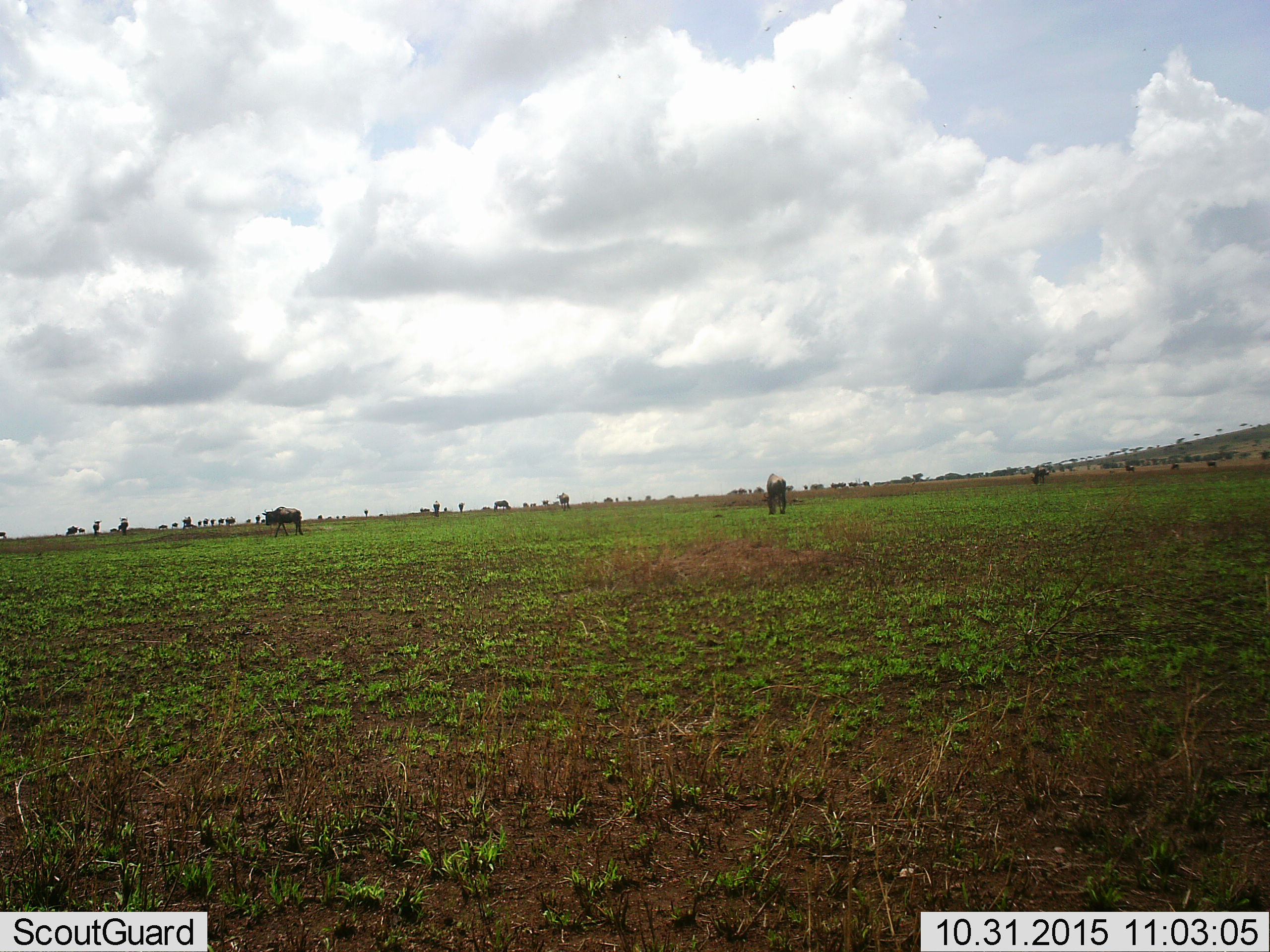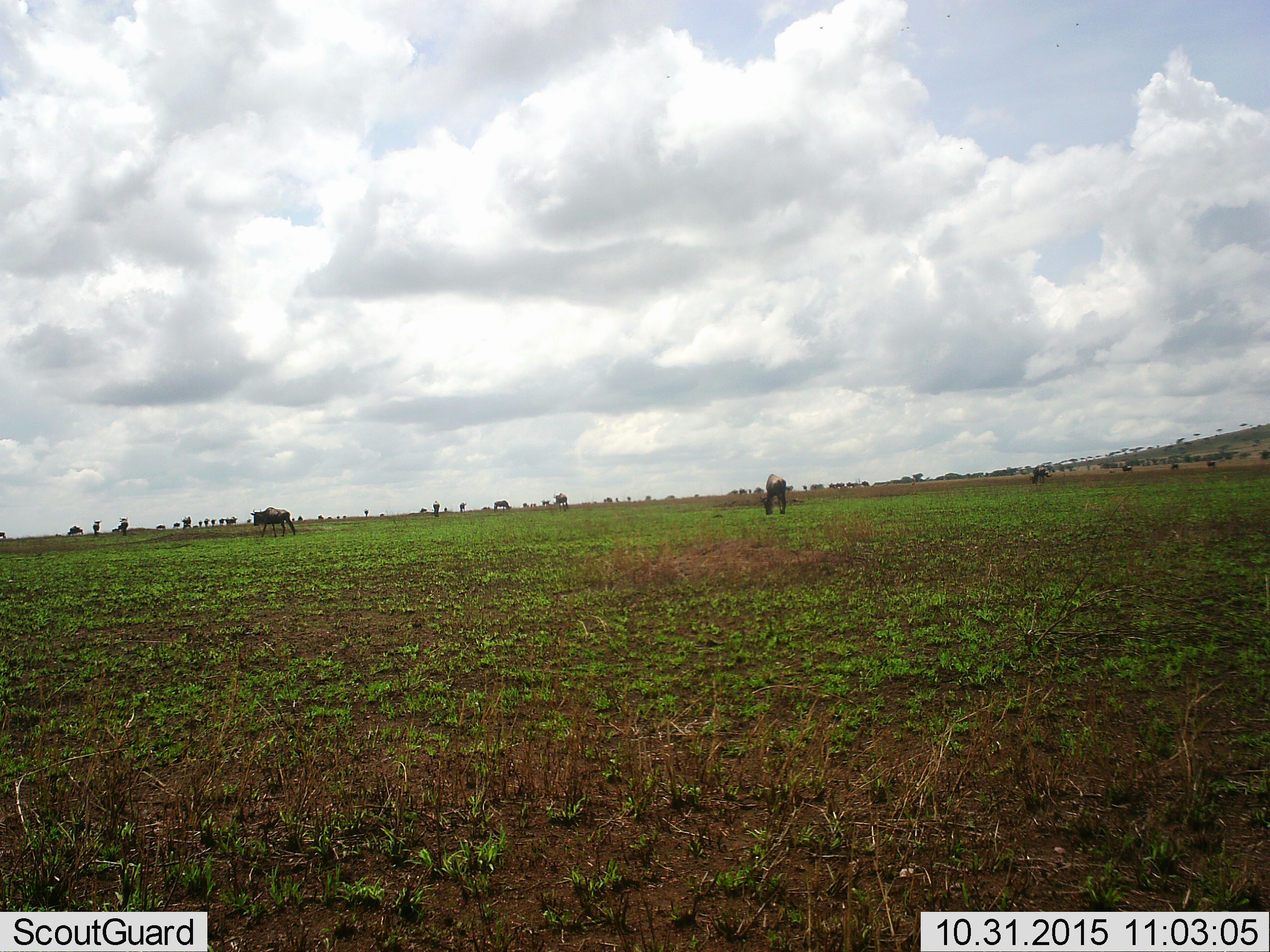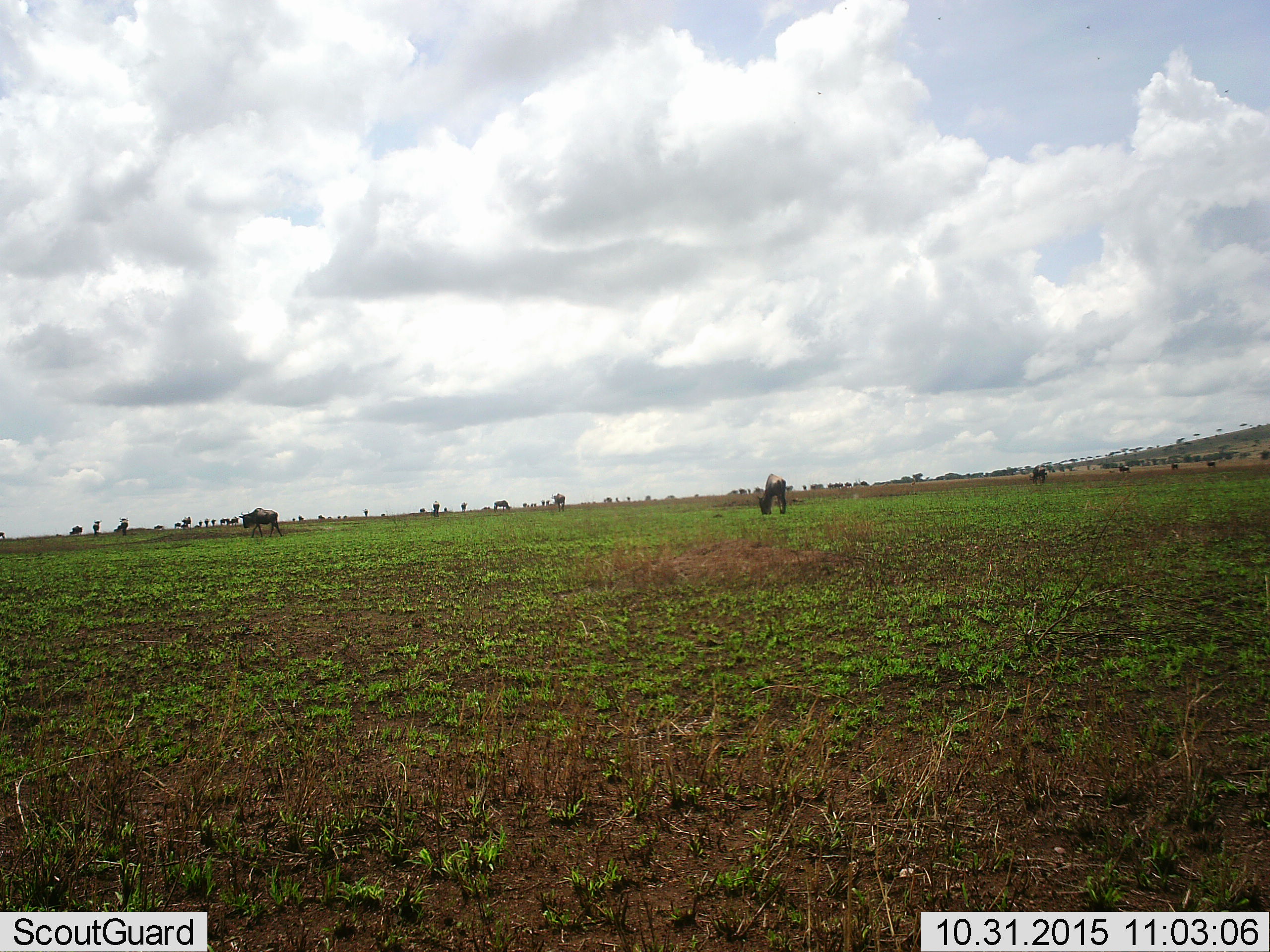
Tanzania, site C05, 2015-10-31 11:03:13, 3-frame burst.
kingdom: Animalia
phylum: Chordata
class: Mammalia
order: Artiodactyla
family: Bovidae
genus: Connochaetes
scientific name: Connochaetes taurinus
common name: blue wildebeest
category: wildebeest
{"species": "wildebeest (blue wildebeest) (Connochaetes taurinus)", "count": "11-50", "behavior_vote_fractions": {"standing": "78%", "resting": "0%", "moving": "72%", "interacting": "6%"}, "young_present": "11%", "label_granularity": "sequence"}